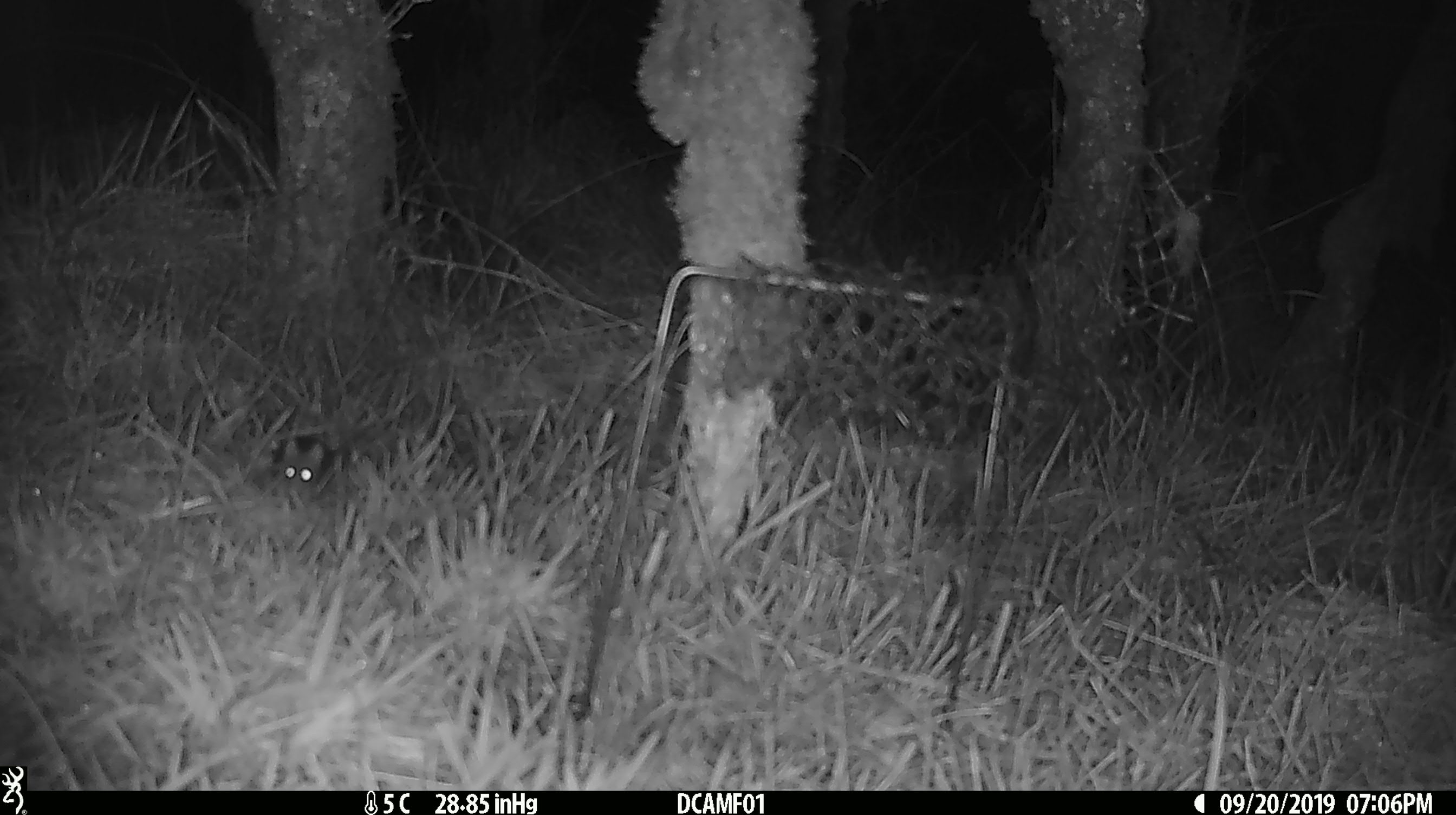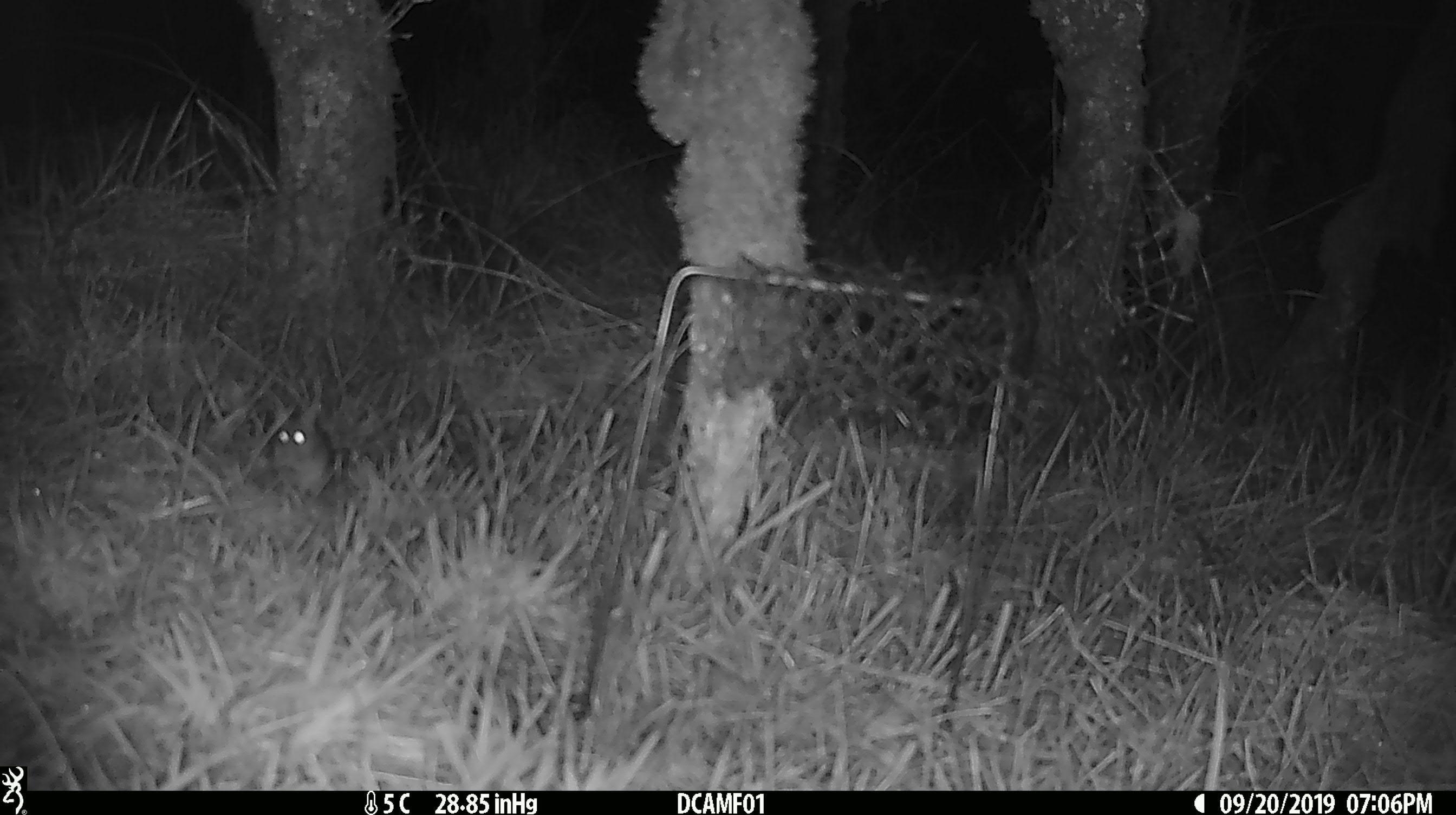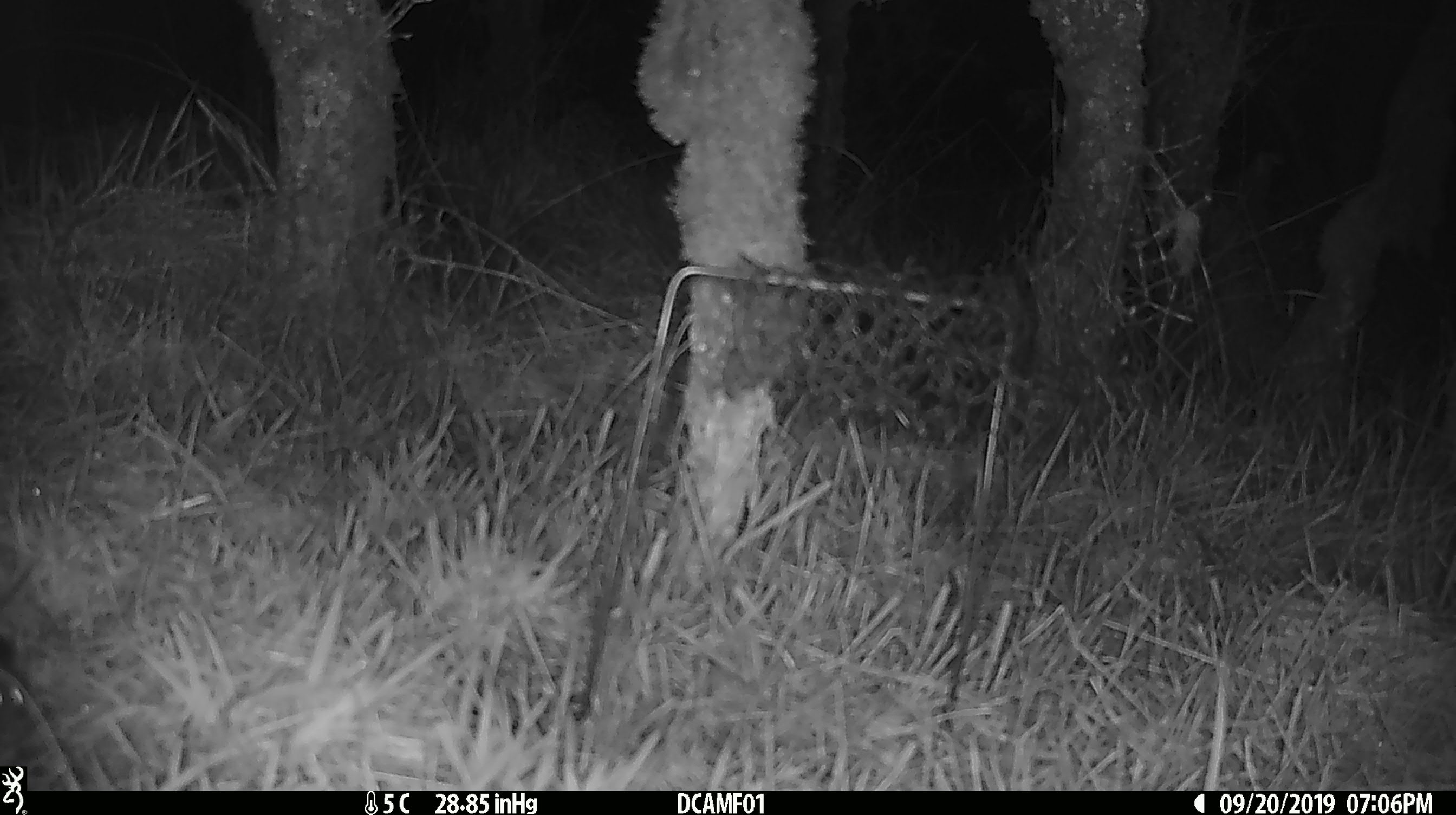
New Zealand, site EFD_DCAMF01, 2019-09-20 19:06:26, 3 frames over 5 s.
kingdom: Animalia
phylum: Chordata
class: Mammalia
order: Rodentia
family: Muridae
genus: Mus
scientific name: Mus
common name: mouse